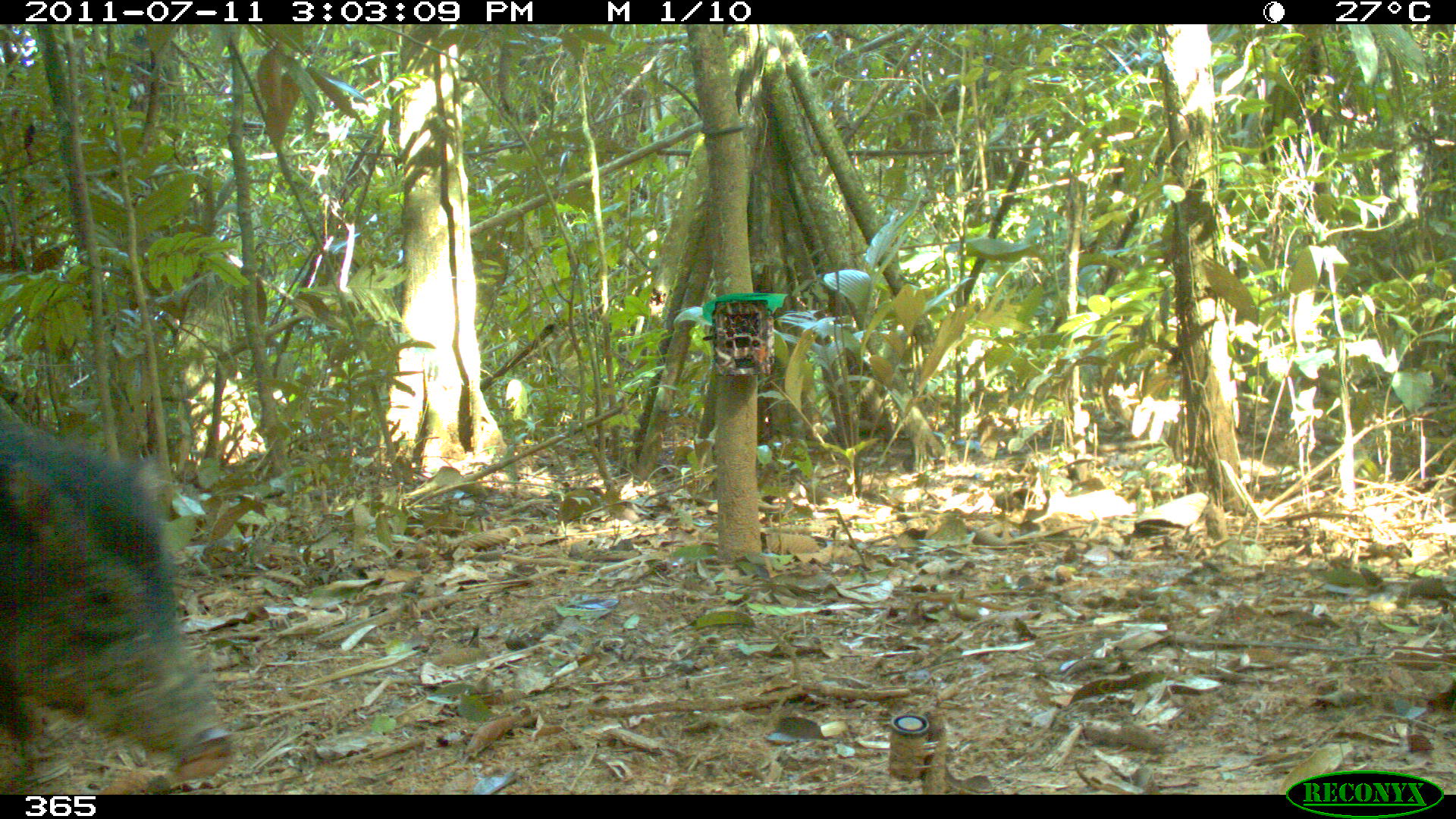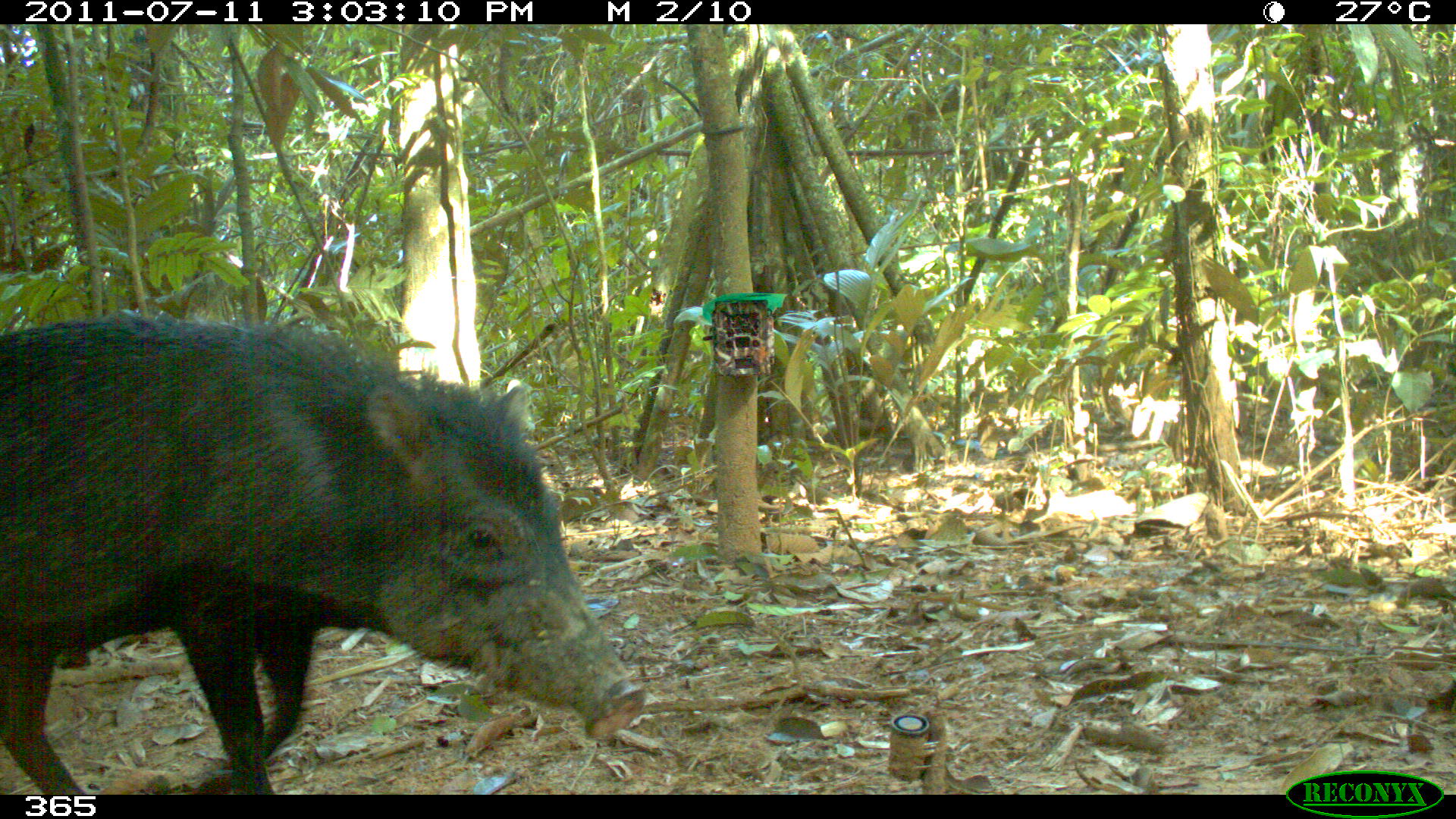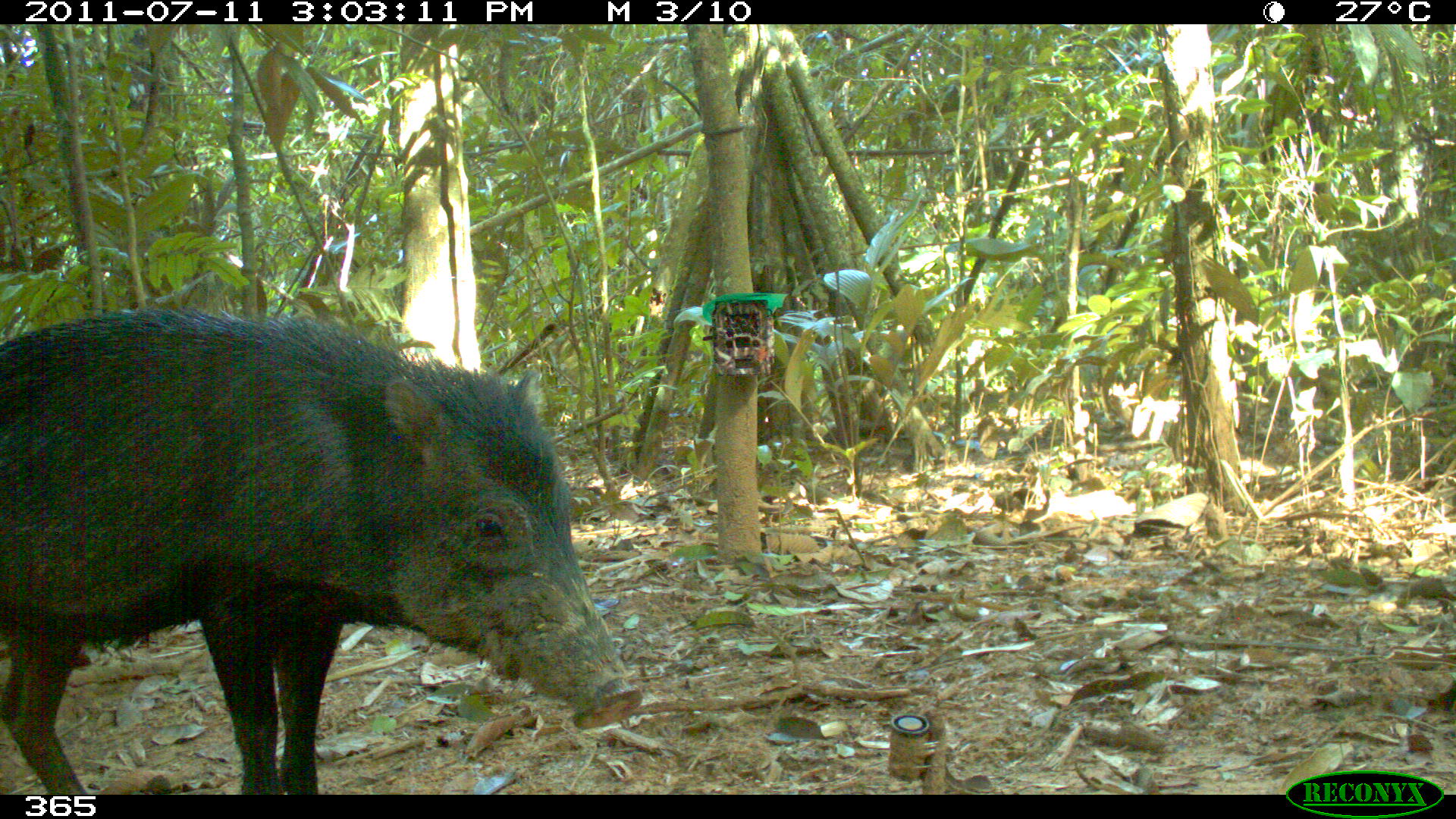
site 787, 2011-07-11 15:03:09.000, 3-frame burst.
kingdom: Animalia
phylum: Chordata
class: Mammalia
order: Artiodactyla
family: Tayassuidae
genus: Tayassu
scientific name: Tayassu pecari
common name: white-lipped peccary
Tayassu pecari (white-lipped peccary).